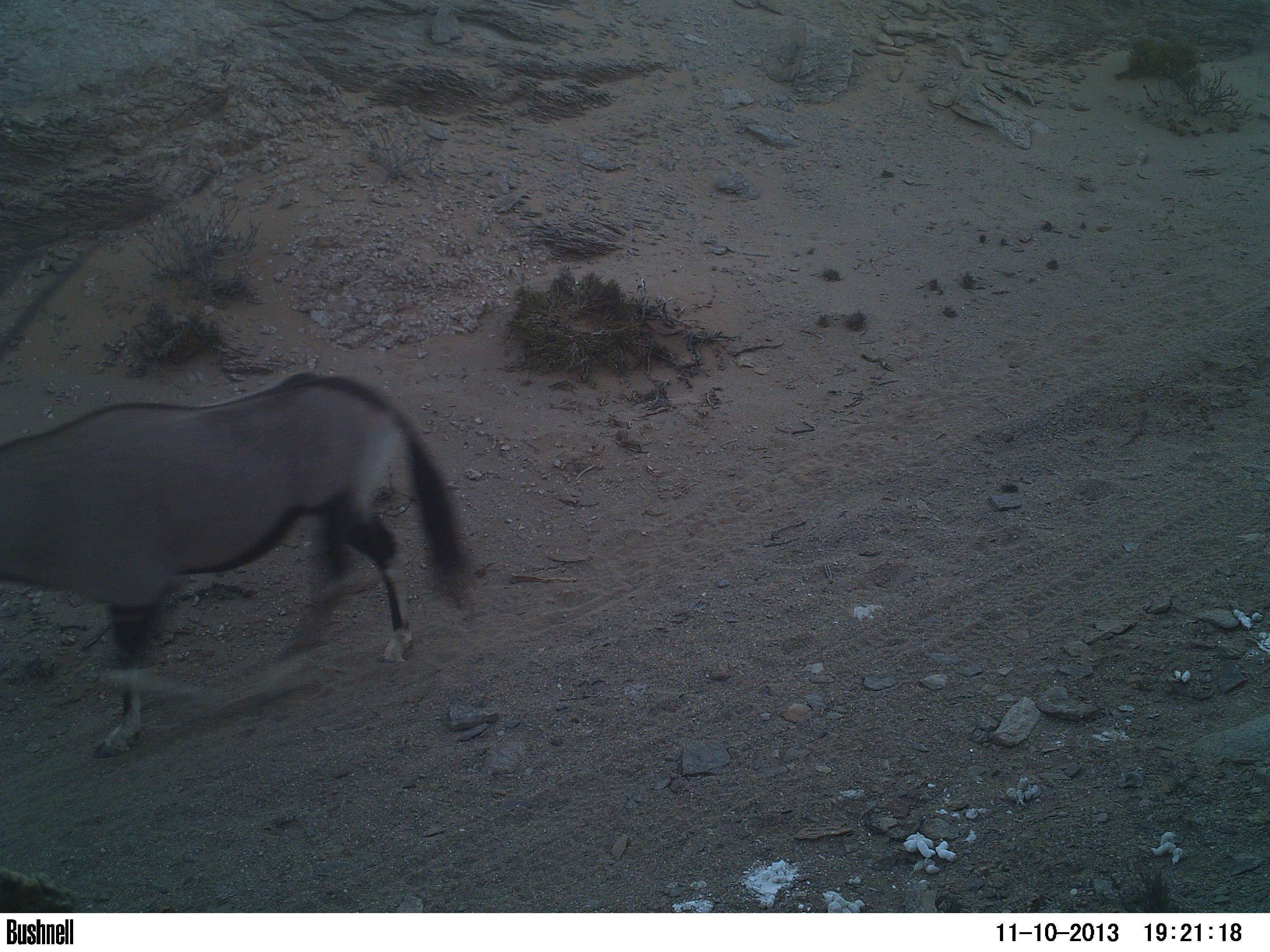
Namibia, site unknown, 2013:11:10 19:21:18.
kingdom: Animalia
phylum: Chordata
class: Mammalia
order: Artiodactyla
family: Bovidae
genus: Oryx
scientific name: Oryx gazella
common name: gemsbok